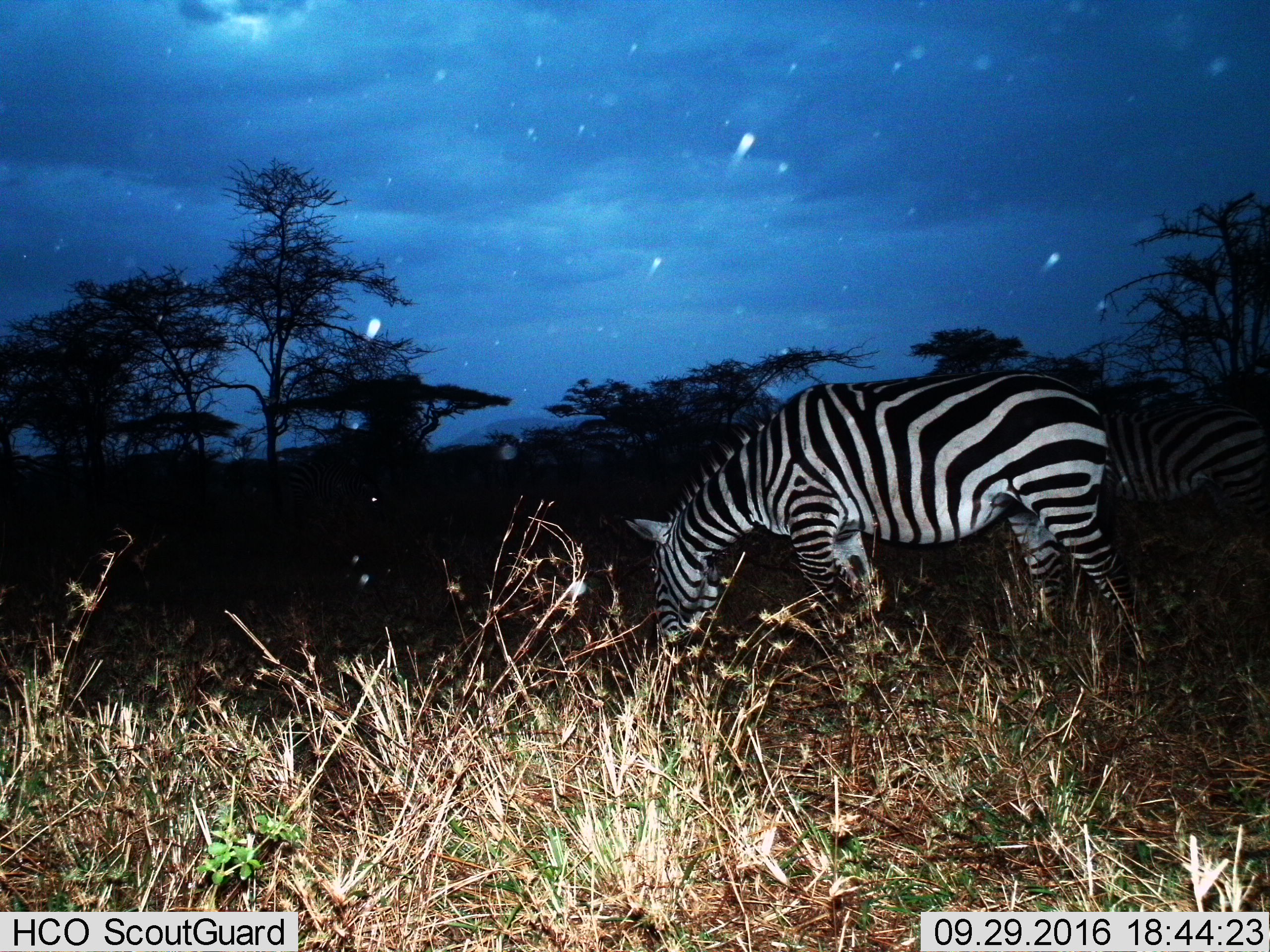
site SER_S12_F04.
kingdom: Animalia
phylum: Chordata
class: Mammalia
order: Perissodactyla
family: Equidae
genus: Equus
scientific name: Equus quagga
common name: plains zebra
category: zebraplains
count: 1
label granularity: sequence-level